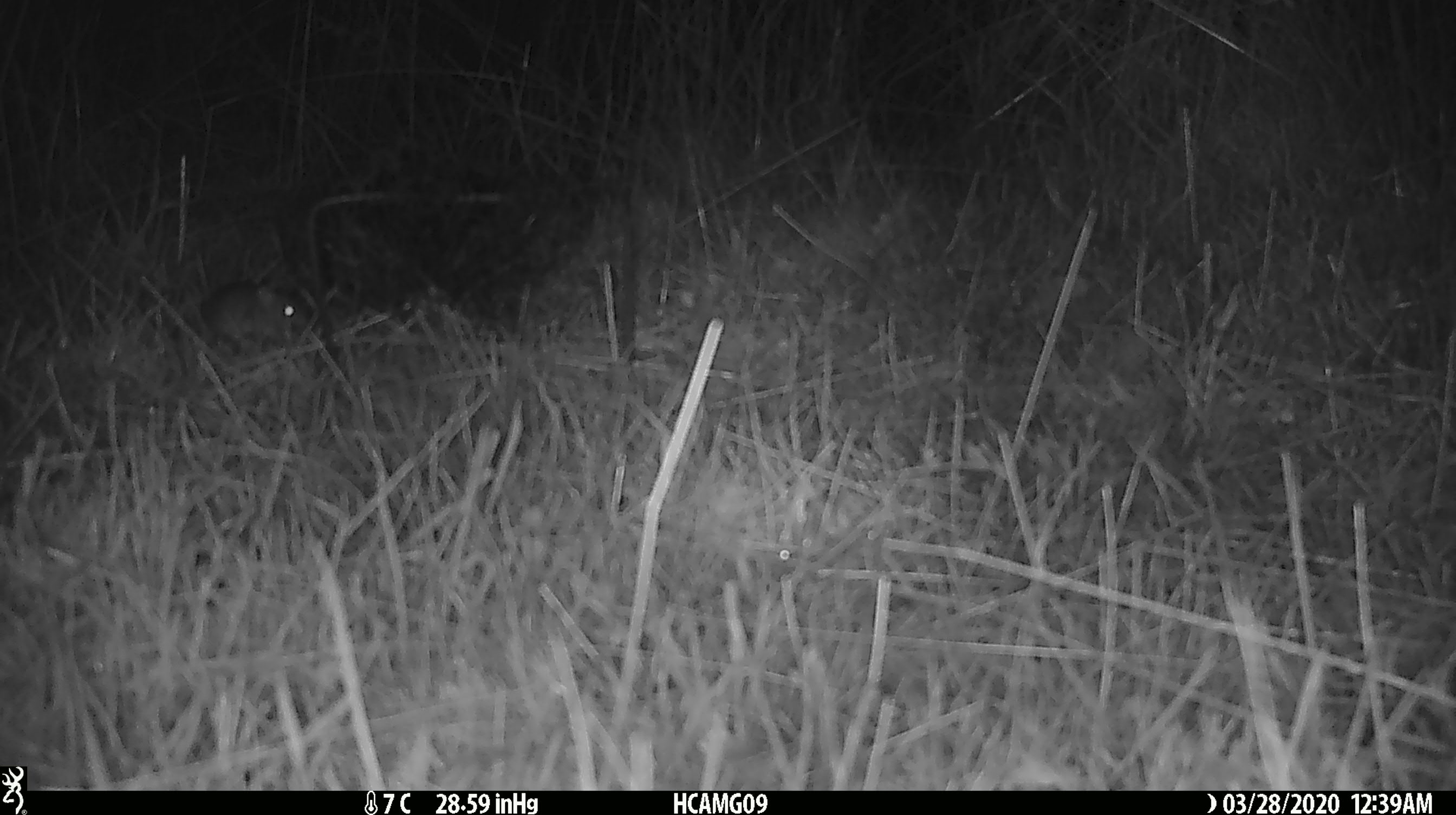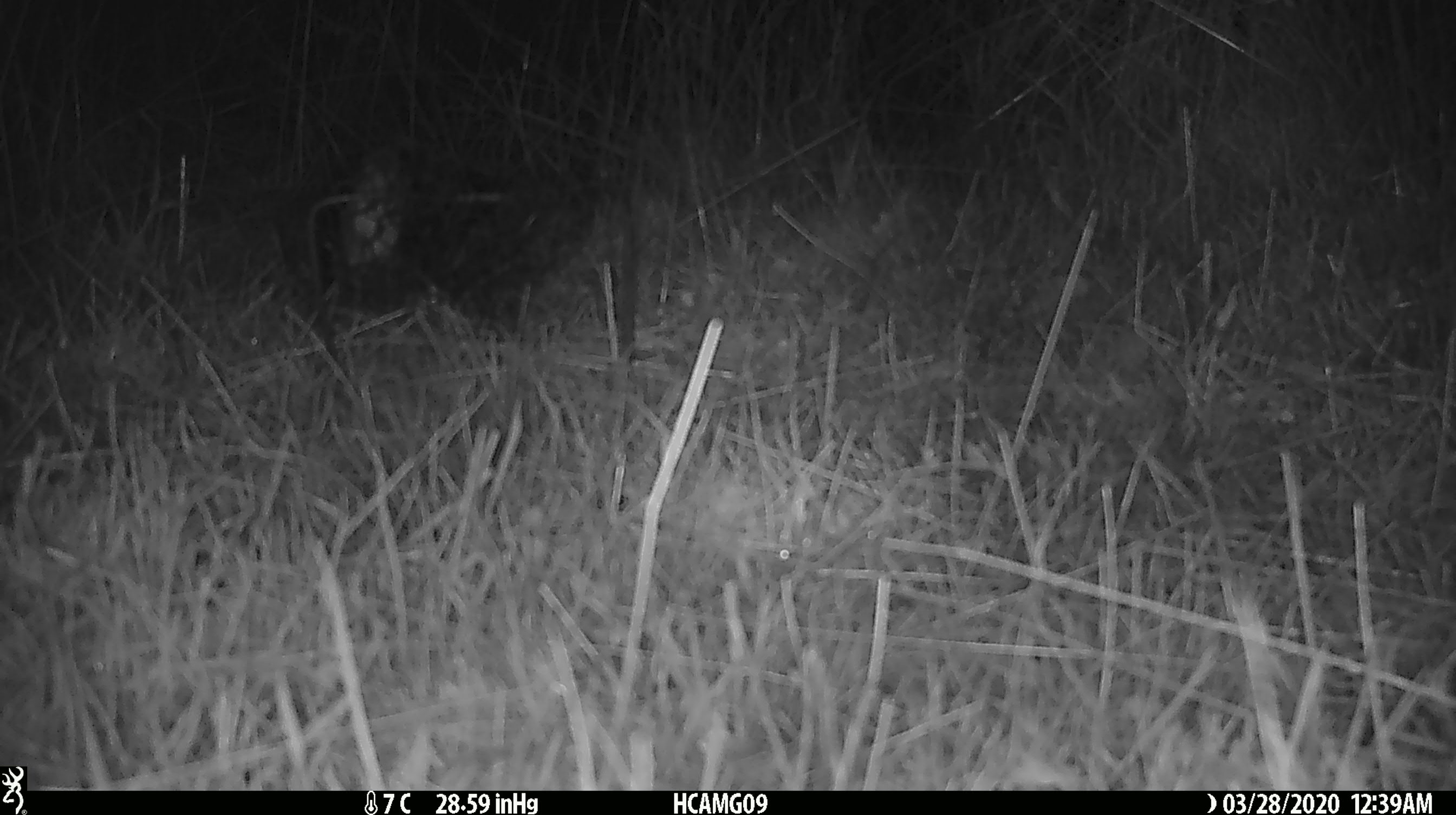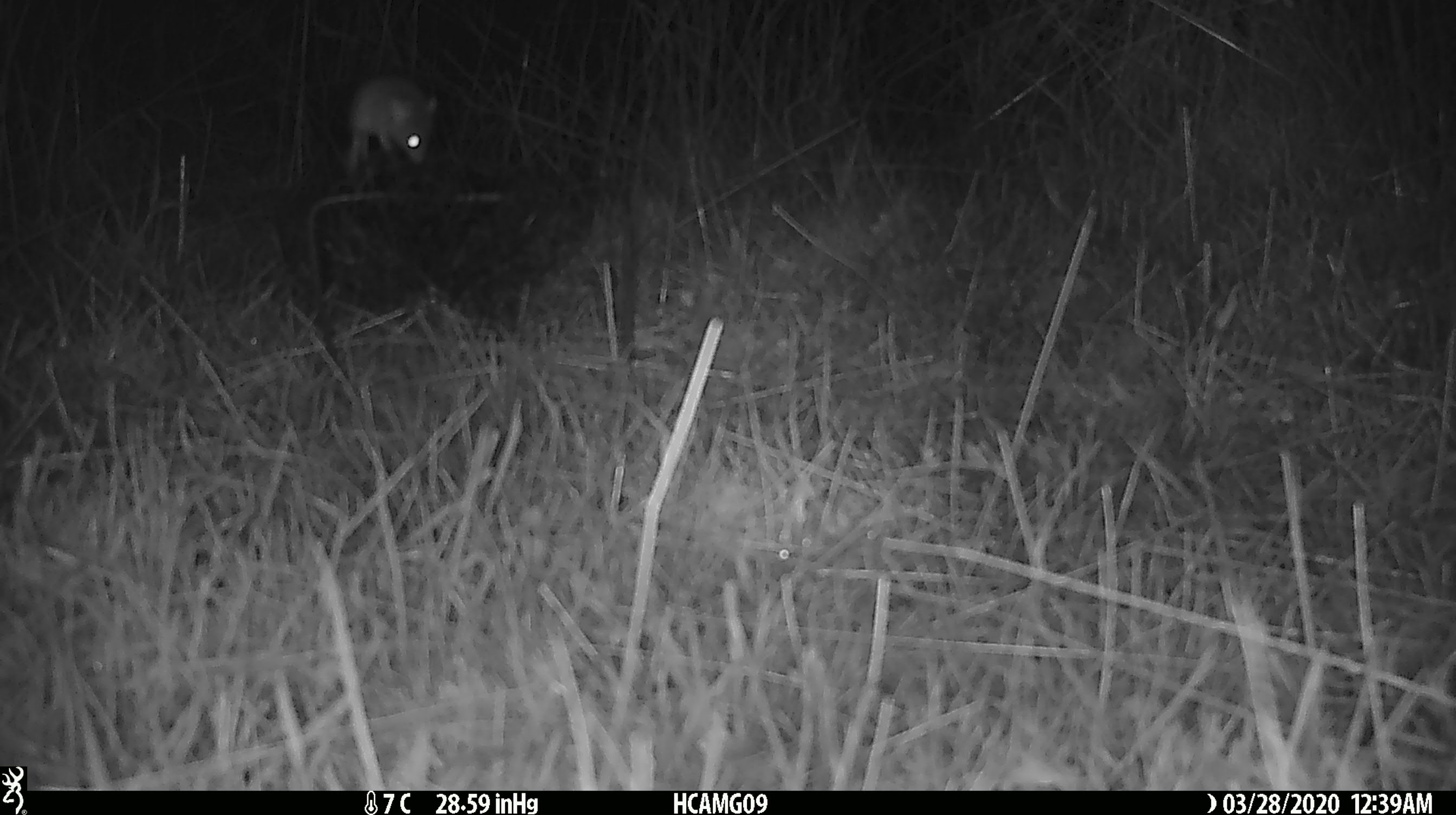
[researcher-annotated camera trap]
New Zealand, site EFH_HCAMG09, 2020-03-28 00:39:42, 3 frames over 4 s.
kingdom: Animalia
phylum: Chordata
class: Mammalia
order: Rodentia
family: Muridae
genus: Mus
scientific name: Mus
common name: mouse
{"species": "mouse (Mus)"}